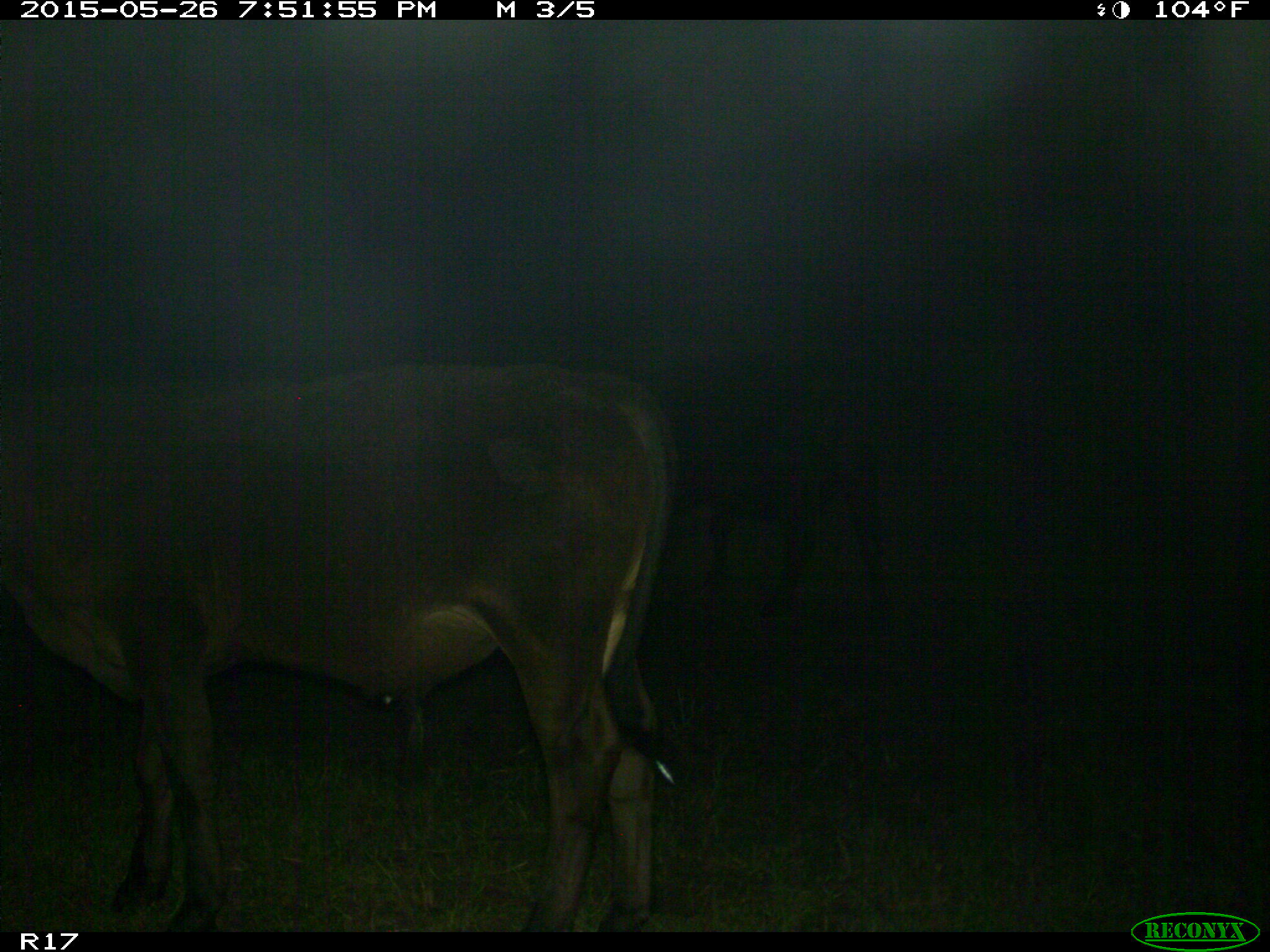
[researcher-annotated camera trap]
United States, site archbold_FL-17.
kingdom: Animalia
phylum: Chordata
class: Mammalia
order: Artiodactyla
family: Bovidae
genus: Bos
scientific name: Bos taurus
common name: domestic cow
Bos taurus (domestic cow).